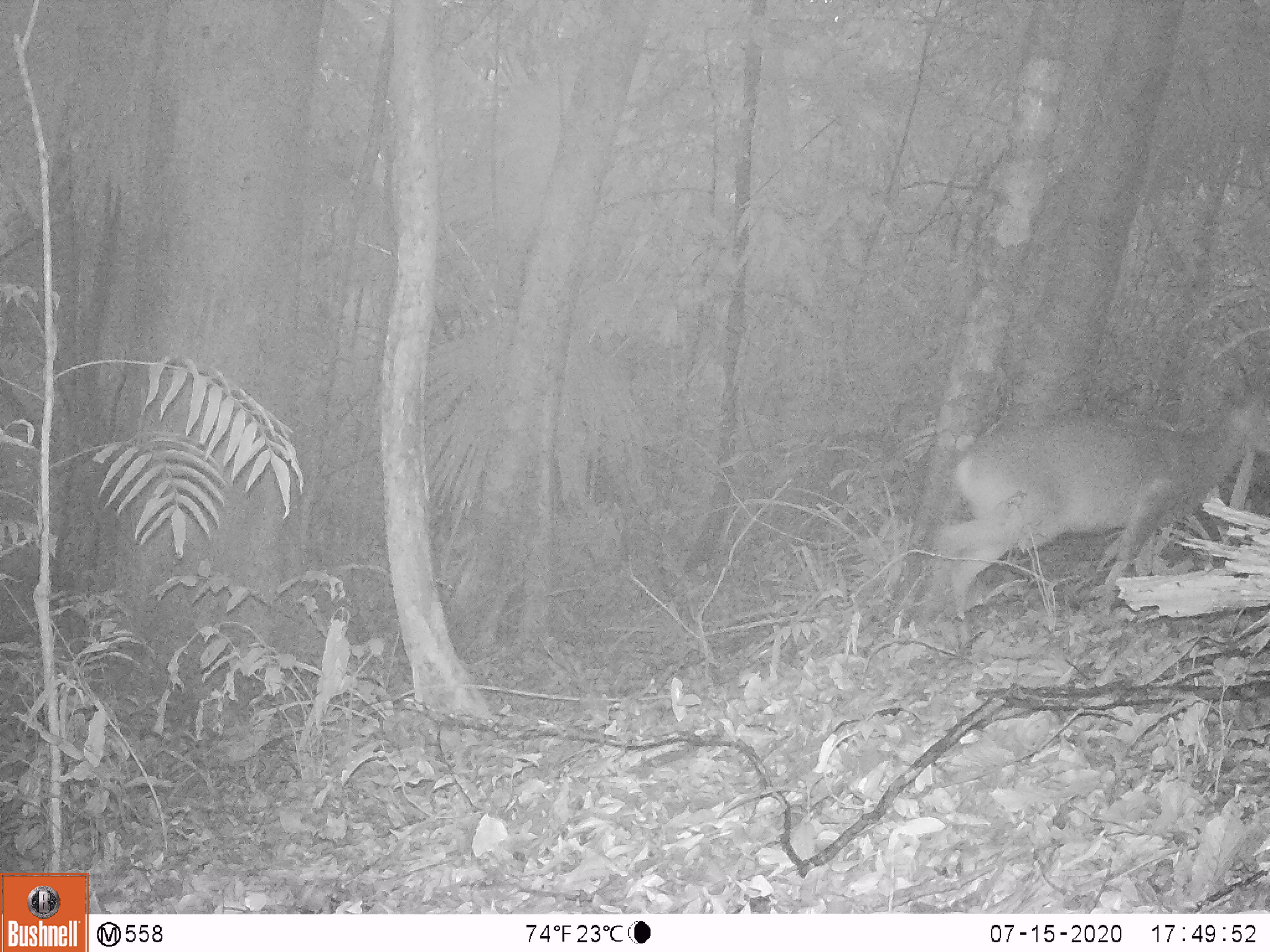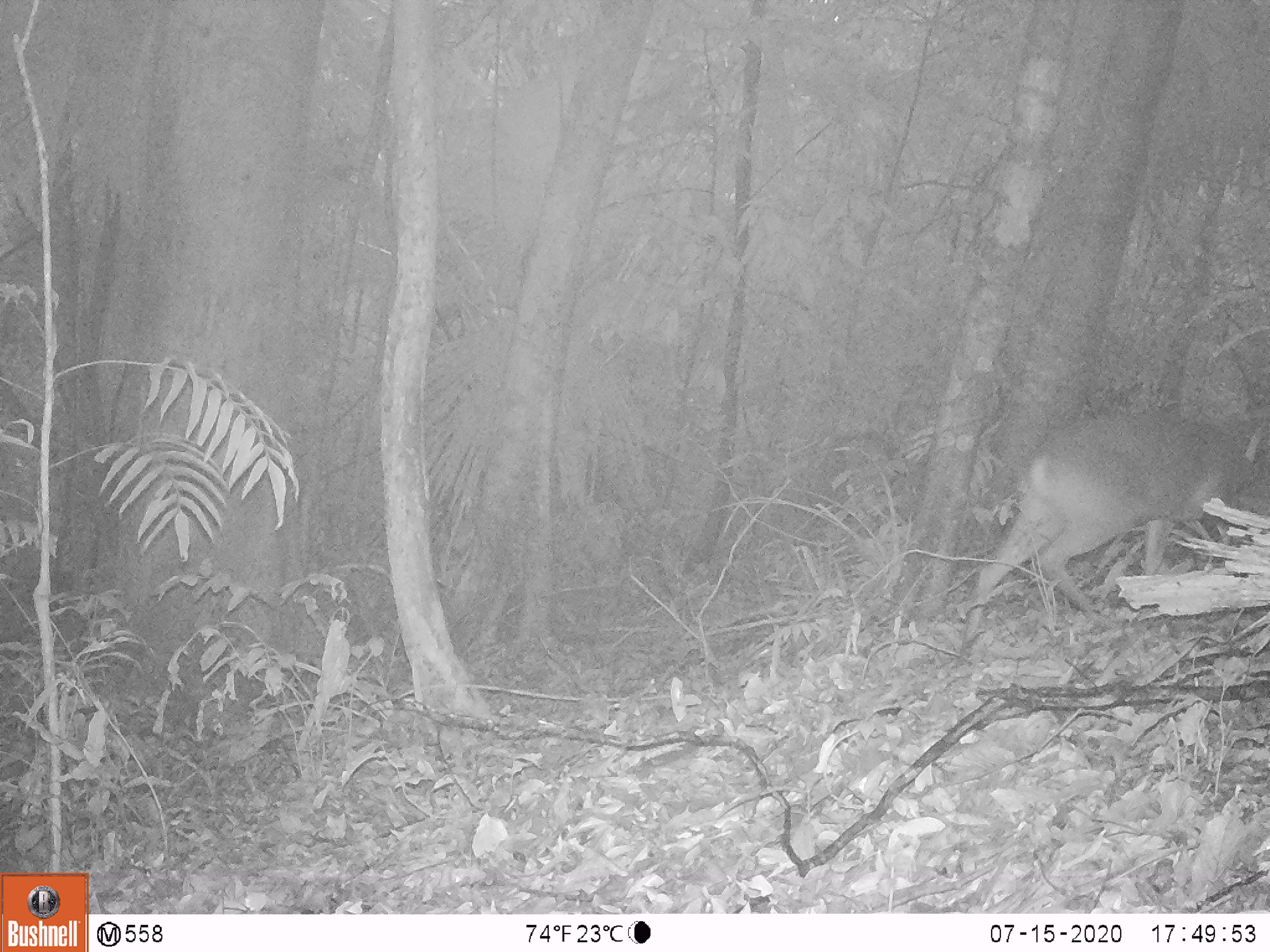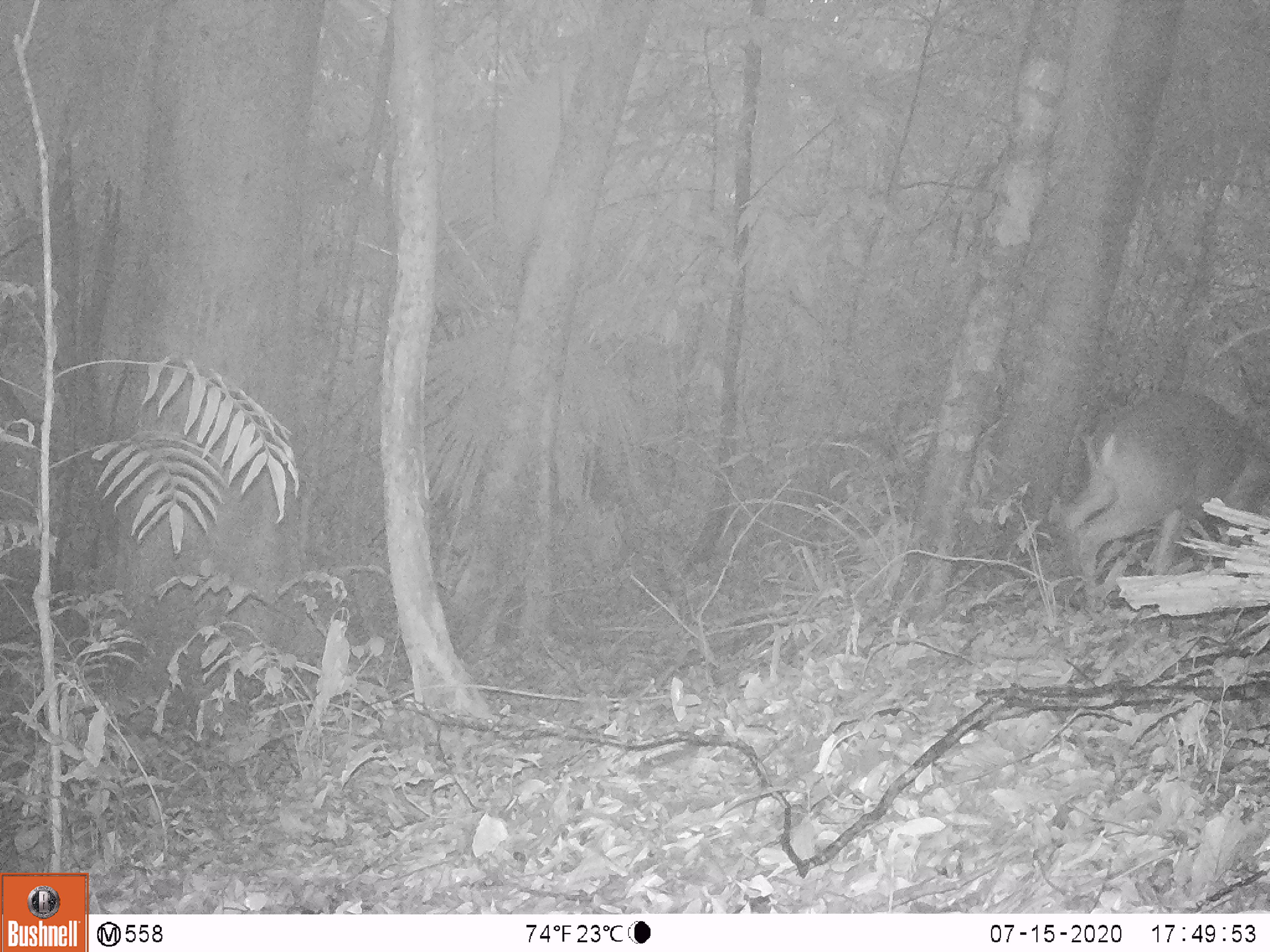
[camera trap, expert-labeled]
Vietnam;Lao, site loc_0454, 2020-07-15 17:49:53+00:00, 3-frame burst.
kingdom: Animalia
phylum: Chordata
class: Mammalia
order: Artiodactyla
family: Cervidae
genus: Muntiacus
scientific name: Muntiacus vuquangensis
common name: large-antlered muntjac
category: large antlered muntjac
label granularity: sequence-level